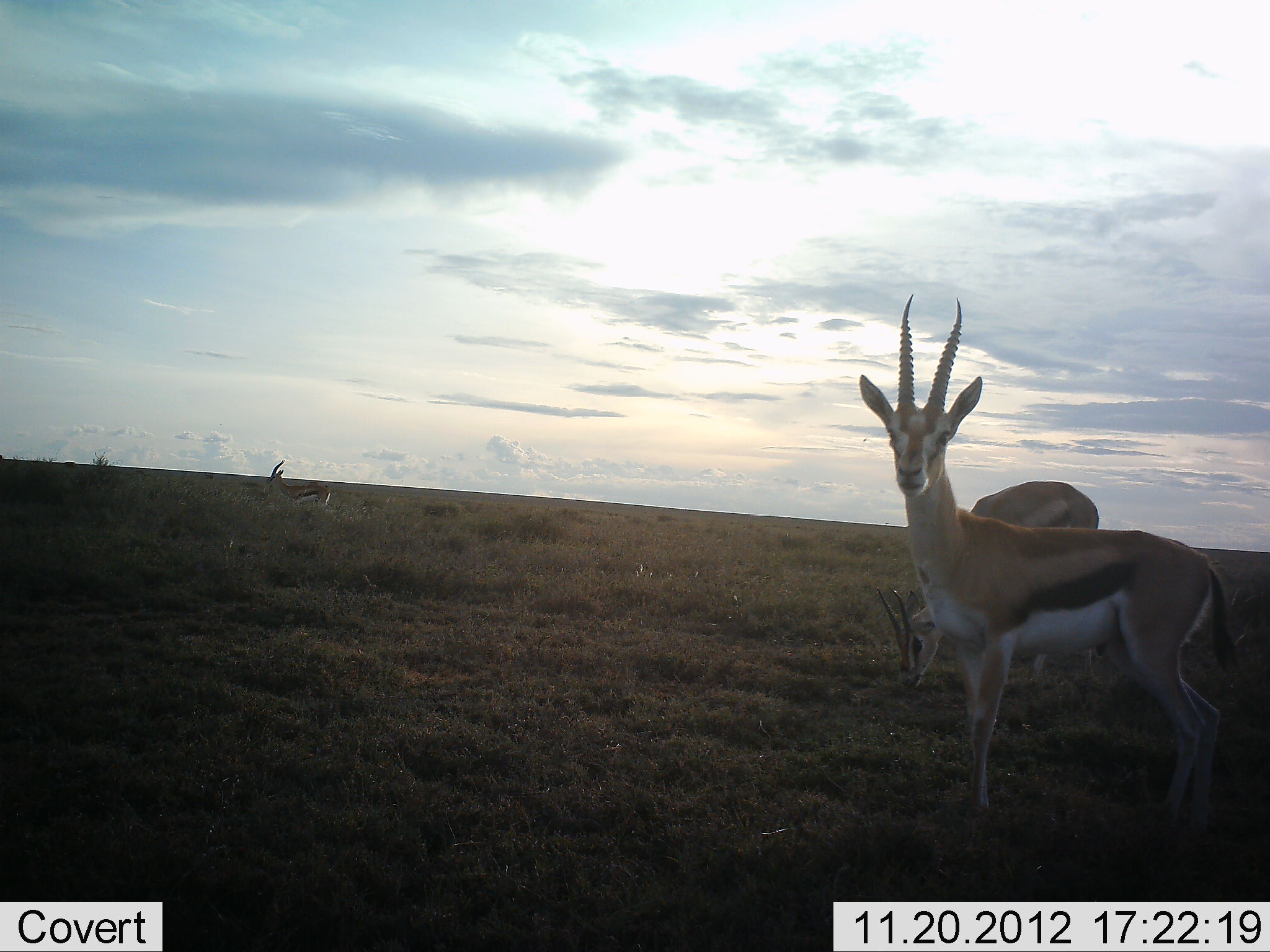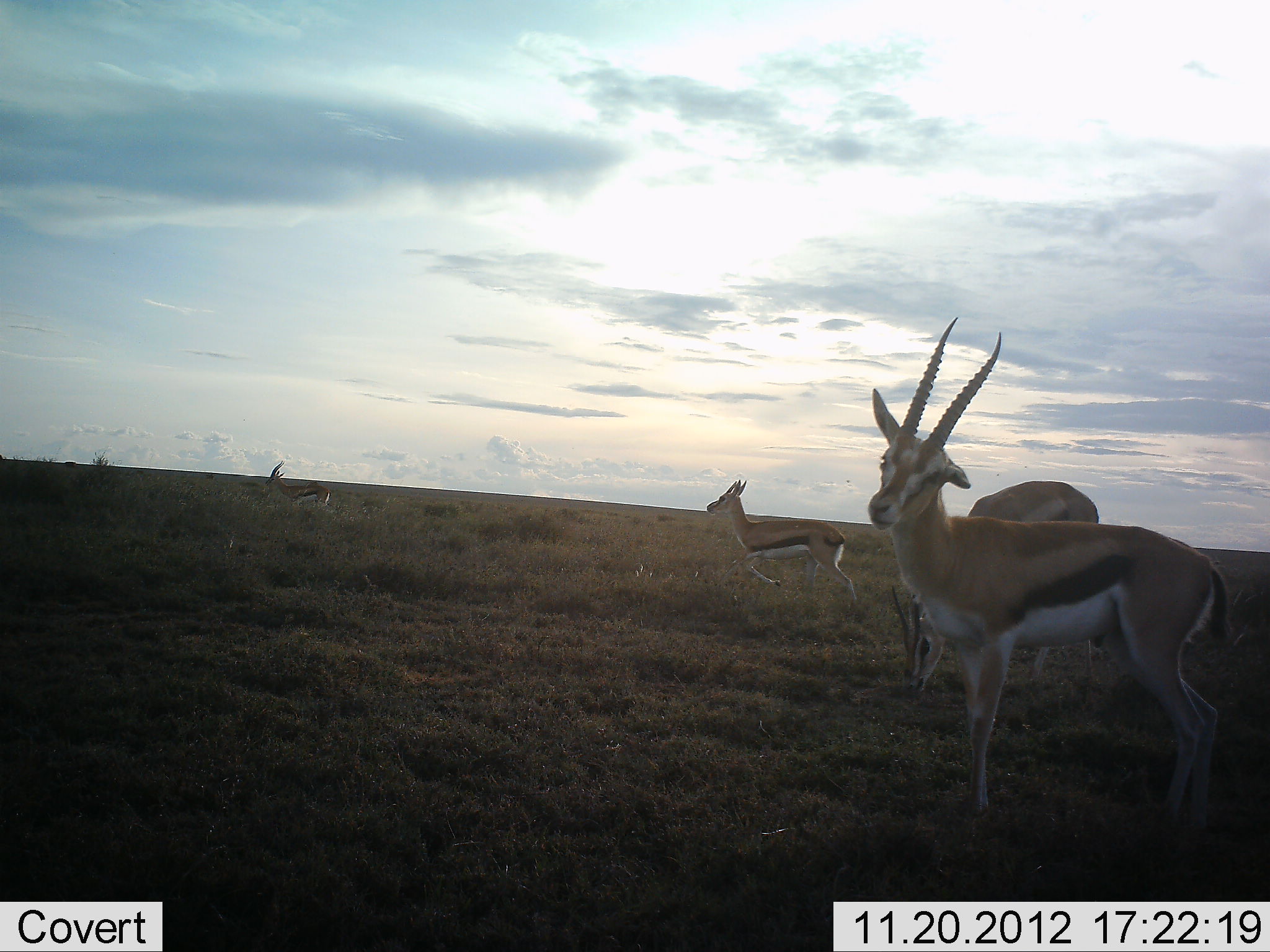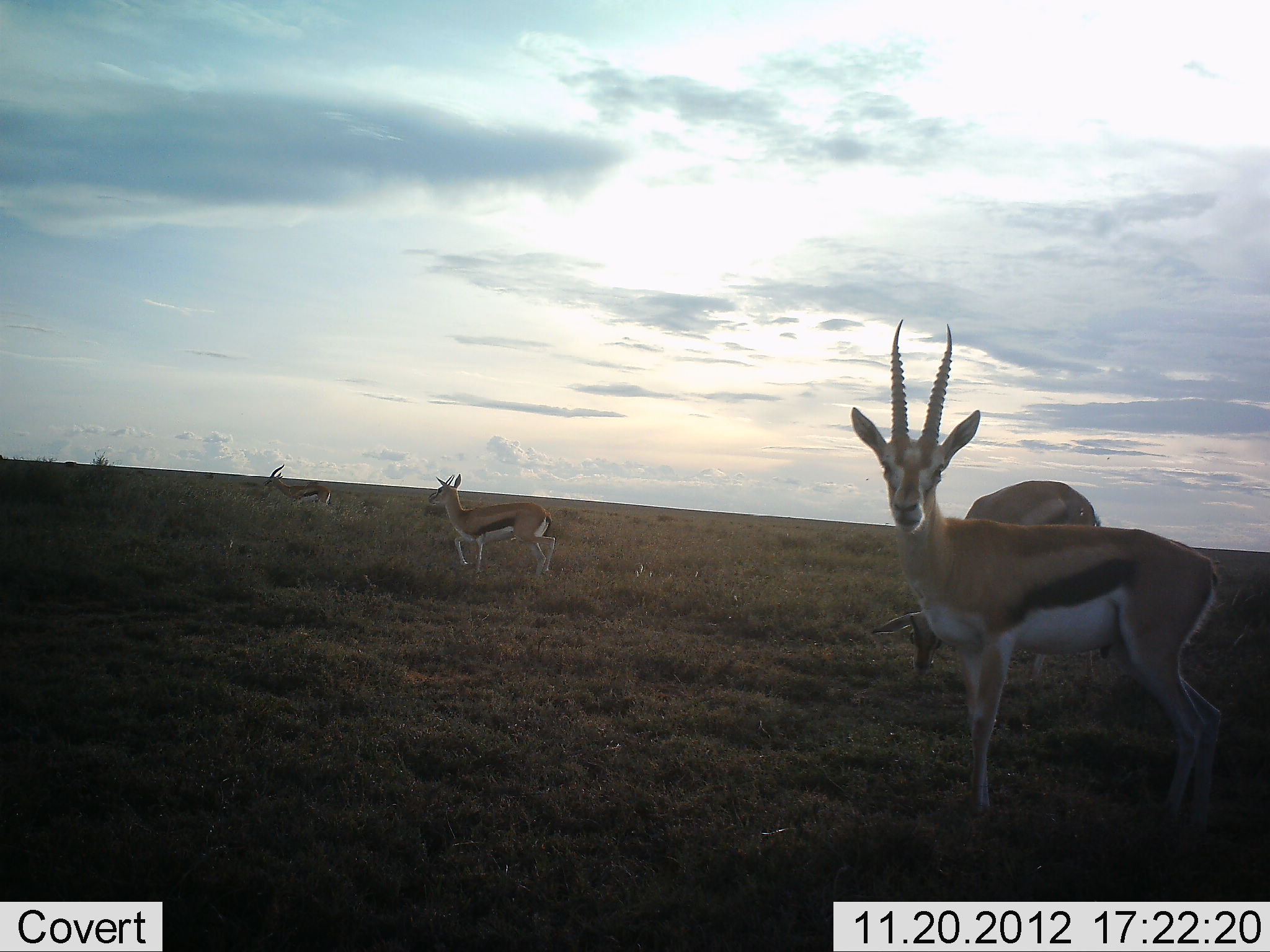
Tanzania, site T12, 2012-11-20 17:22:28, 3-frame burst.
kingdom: Animalia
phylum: Chordata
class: Mammalia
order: Artiodactyla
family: Bovidae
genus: Eudorcas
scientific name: Eudorcas thomsonii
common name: thomson's gazelle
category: gazellethomsons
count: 4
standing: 80%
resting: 0%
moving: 90%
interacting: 0%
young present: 10%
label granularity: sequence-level